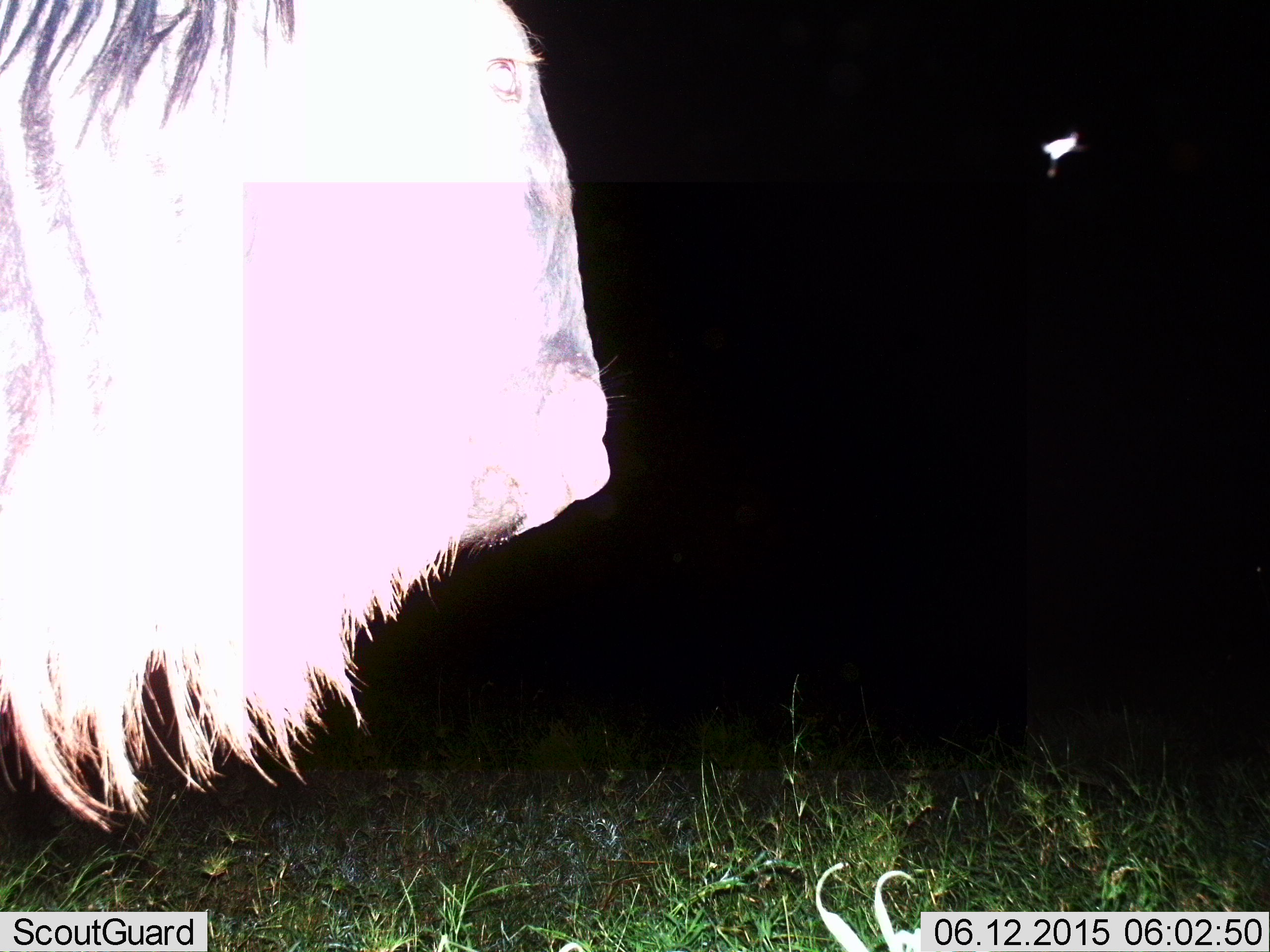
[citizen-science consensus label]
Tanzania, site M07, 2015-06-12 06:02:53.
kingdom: Animalia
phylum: Chordata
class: Mammalia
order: Artiodactyla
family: Bovidae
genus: Connochaetes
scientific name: Connochaetes taurinus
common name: blue wildebeest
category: wildebeest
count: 1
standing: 91%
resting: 0%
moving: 9%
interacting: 0%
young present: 0%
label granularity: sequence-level